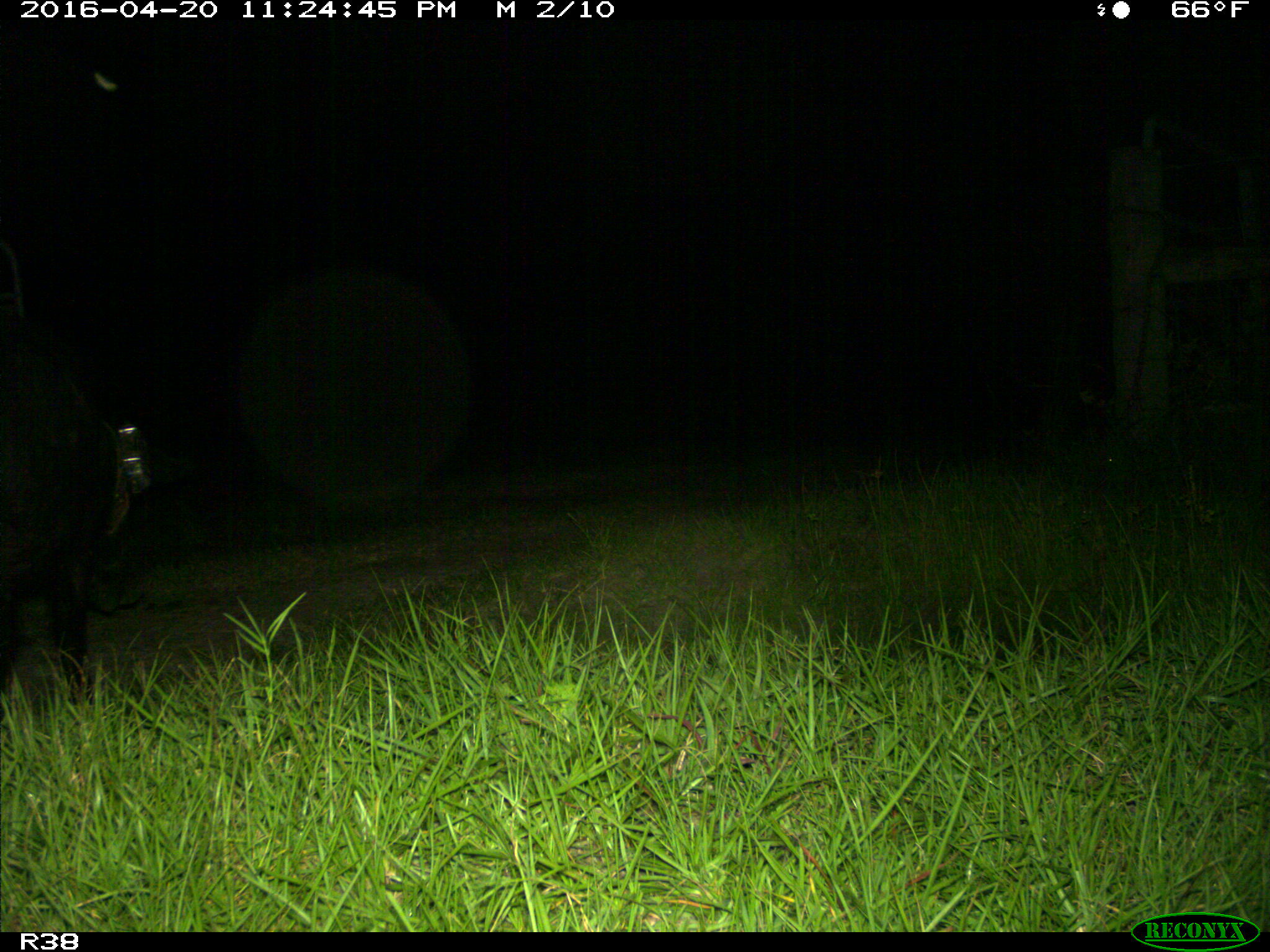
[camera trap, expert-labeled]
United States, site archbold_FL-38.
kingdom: Animalia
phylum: Chordata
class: Mammalia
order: Artiodactyla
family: Suidae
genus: Sus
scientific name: Sus scrofa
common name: wild boar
Sus scrofa (wild boar).